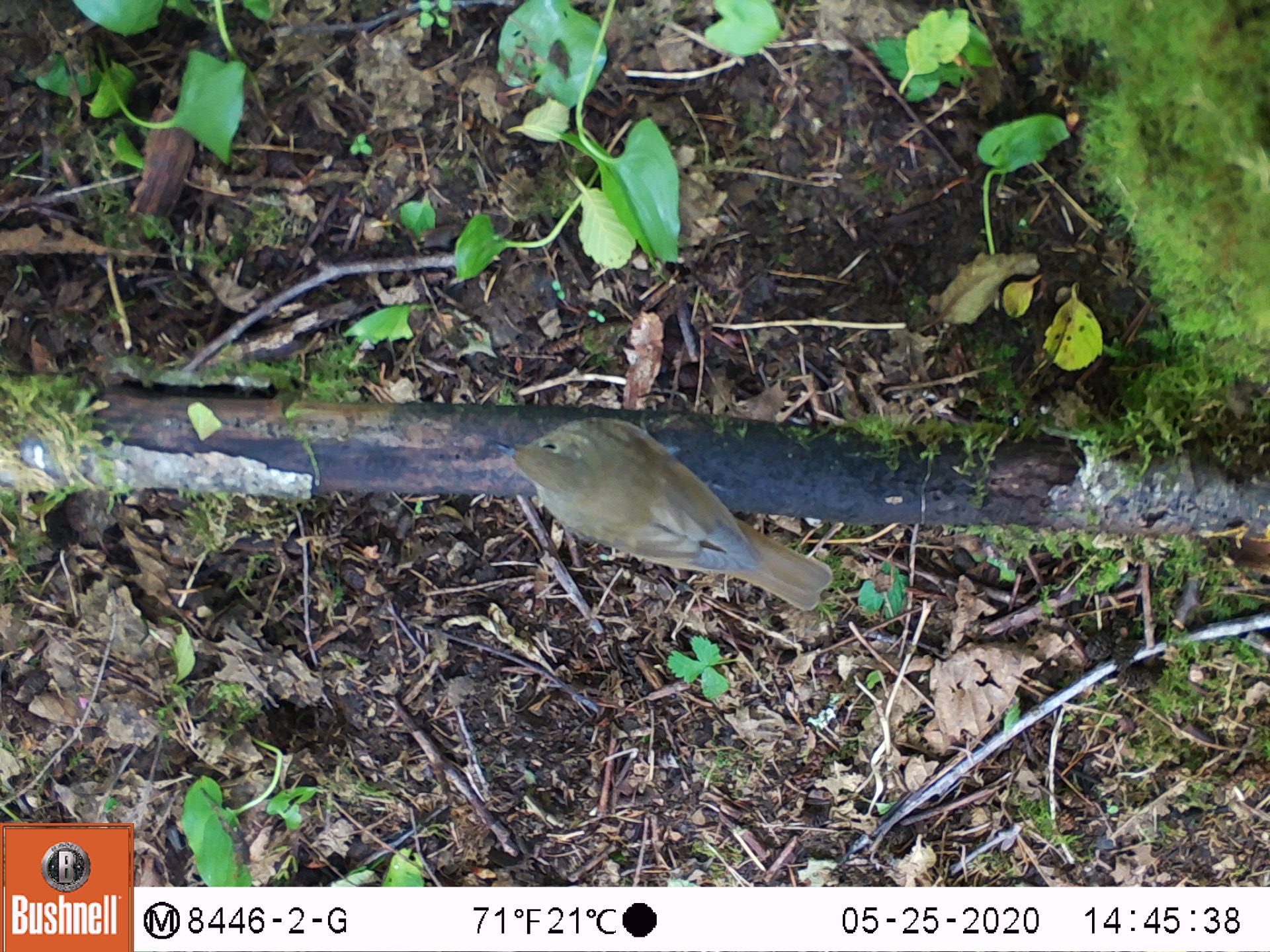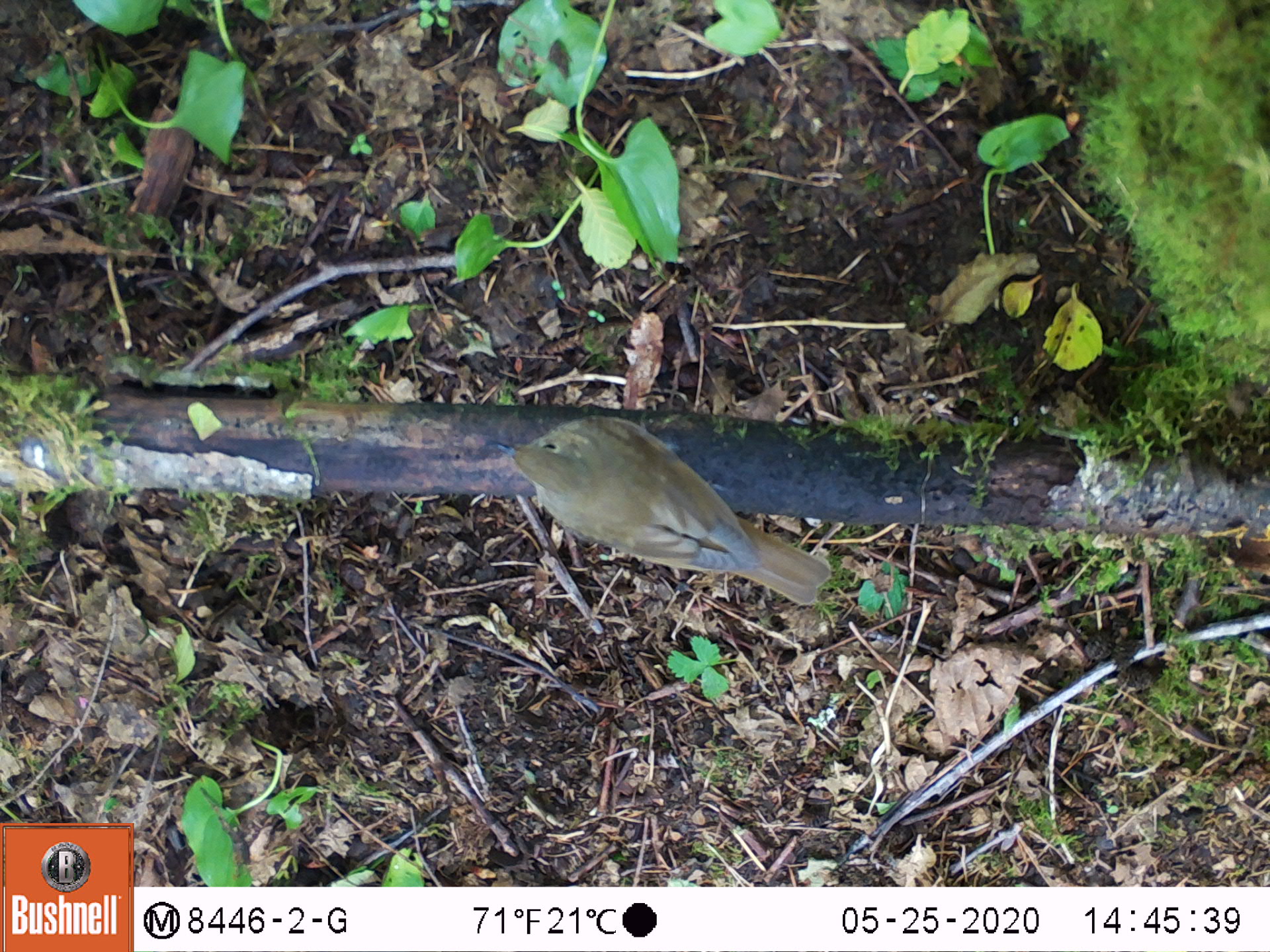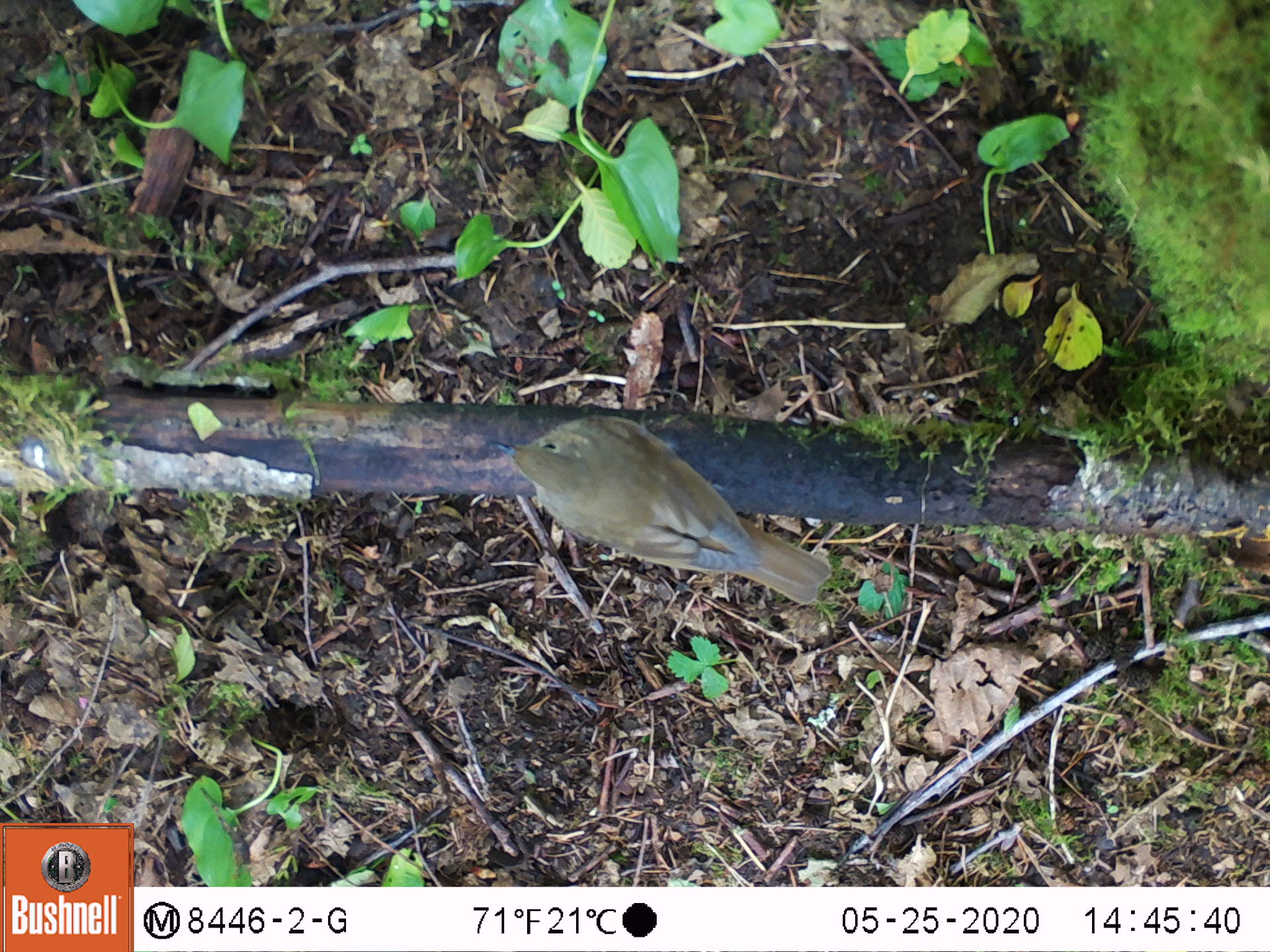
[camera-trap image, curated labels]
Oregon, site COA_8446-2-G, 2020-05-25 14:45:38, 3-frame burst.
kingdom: Animalia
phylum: Chordata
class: Aves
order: Passeriformes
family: Turdidae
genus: Catharus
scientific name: Catharus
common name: brown thrushes and nightingale-thrushes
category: catharus species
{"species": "catharus species (brown thrushes and nightingale-thrushes) (Catharus)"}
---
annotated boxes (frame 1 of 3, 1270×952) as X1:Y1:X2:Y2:
catharus species: 489:410:845:613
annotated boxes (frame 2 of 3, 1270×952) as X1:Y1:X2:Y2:
catharus species: 484:410:849:609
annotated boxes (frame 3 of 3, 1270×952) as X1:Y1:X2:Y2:
catharus species: 488:406:838:602